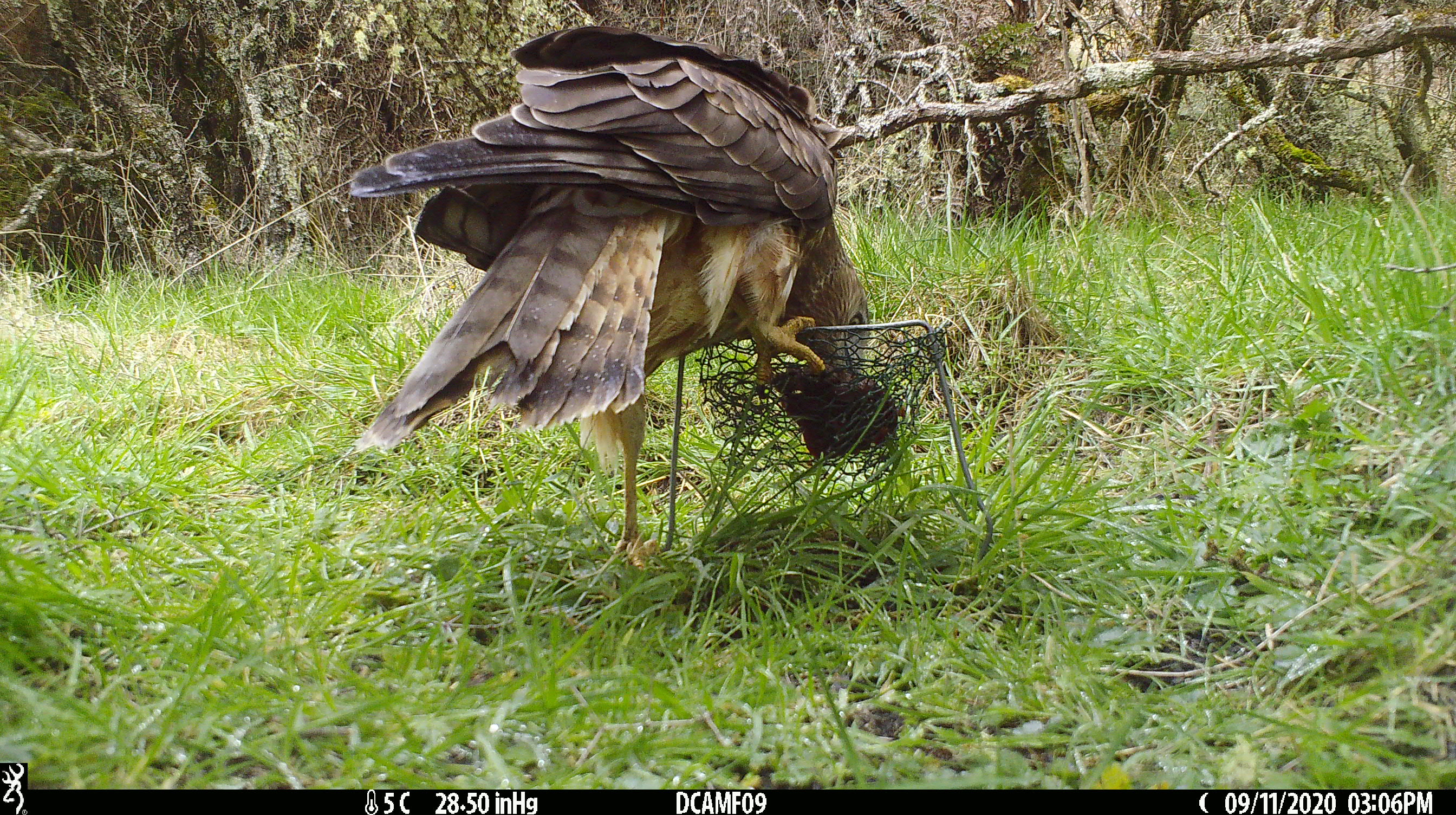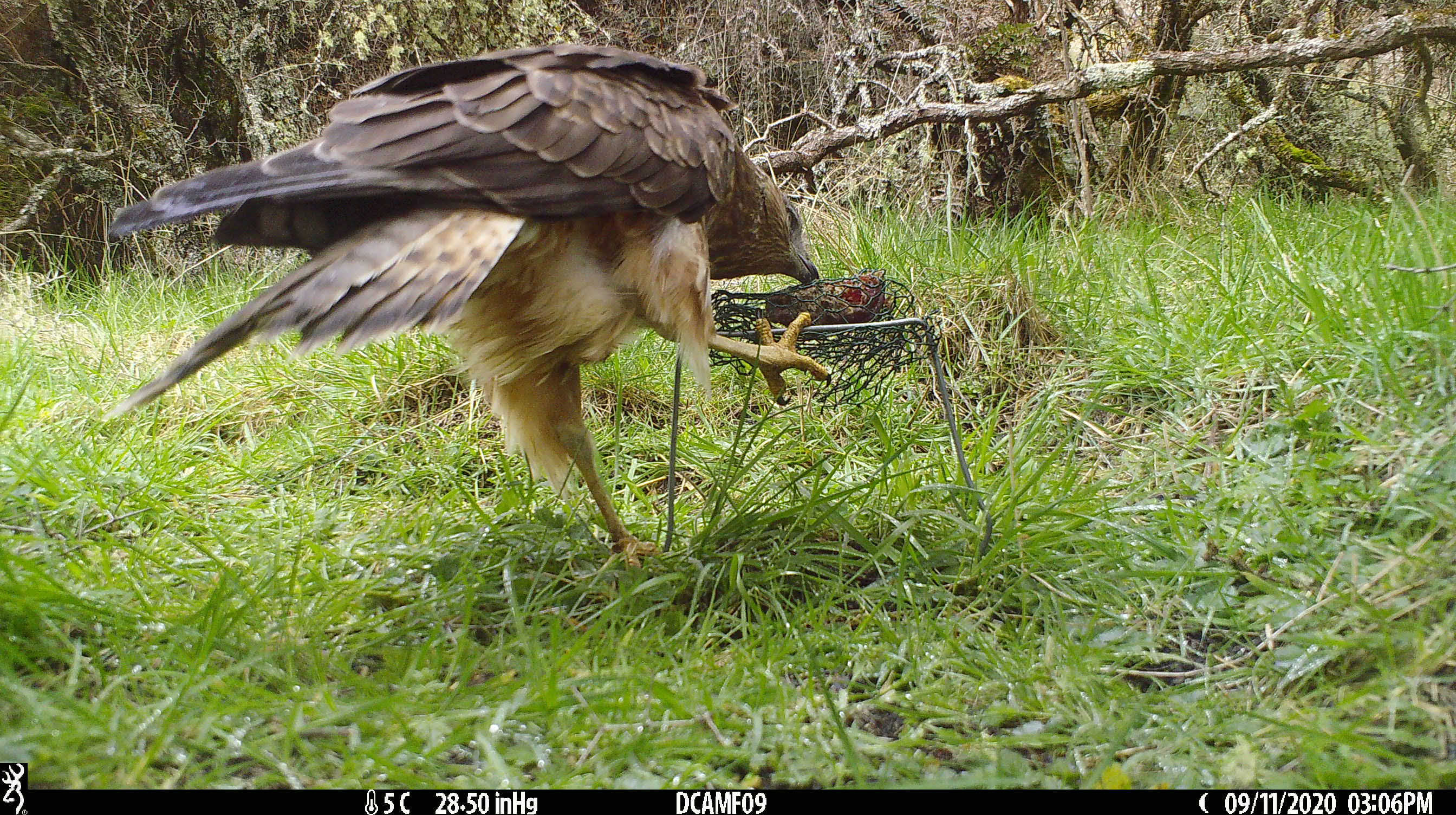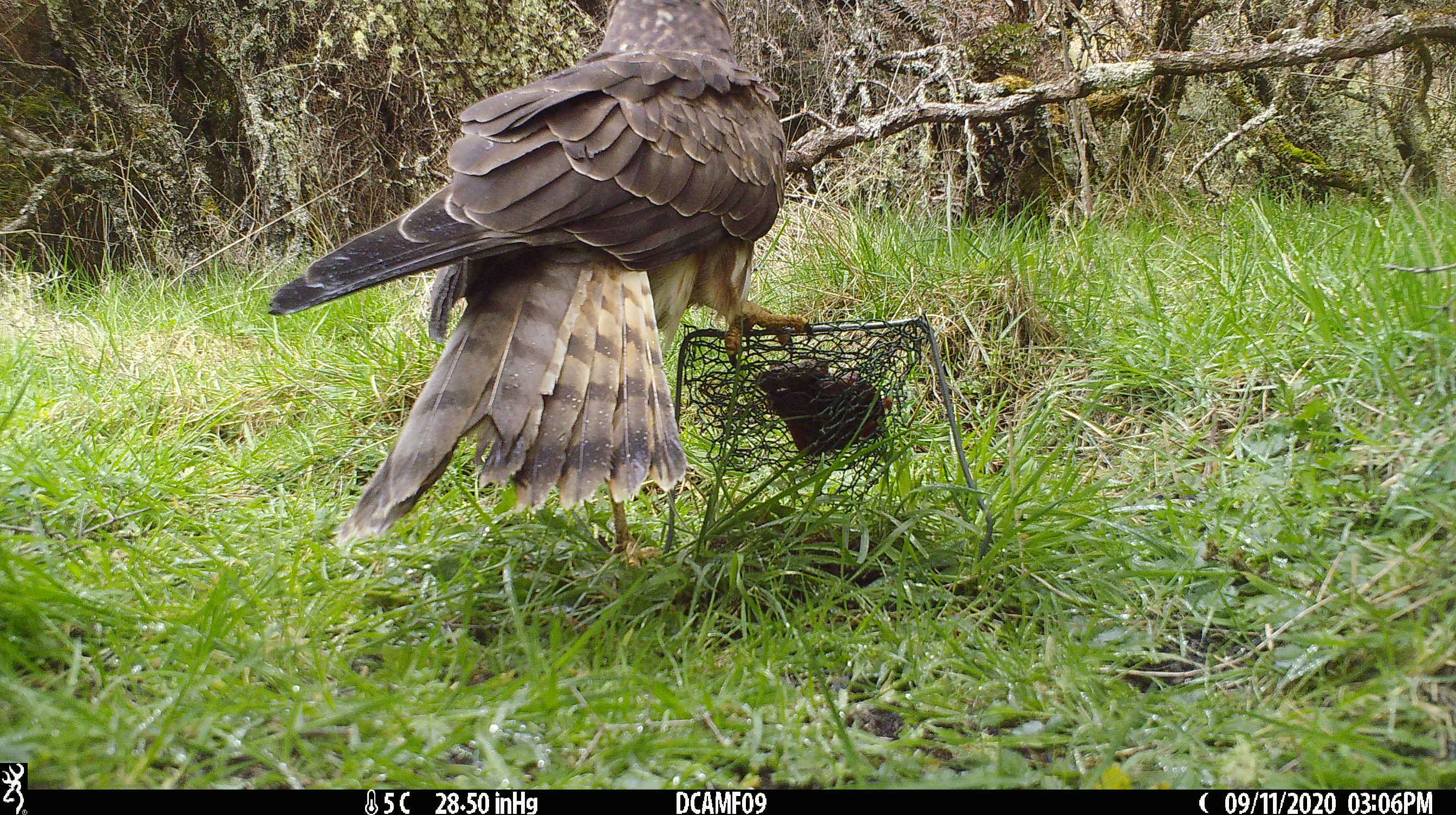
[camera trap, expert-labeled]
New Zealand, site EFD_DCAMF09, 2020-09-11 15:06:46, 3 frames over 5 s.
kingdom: Animalia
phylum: Chordata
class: Aves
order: Accipitriformes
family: Accipitridae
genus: Circus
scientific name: Circus approximans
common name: swamp harrier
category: harrier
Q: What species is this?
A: Harrier (swamp harrier) (Circus approximans).